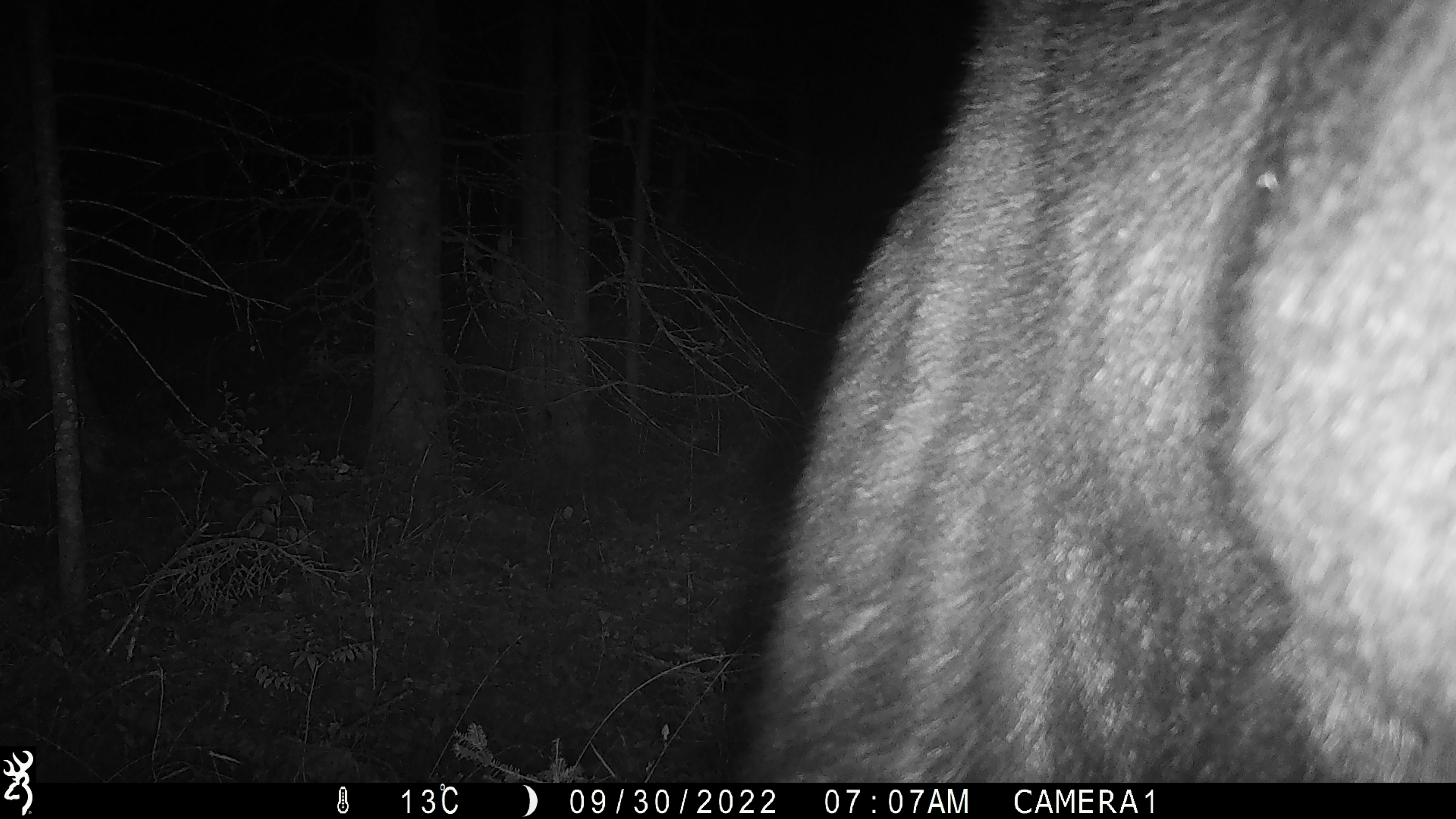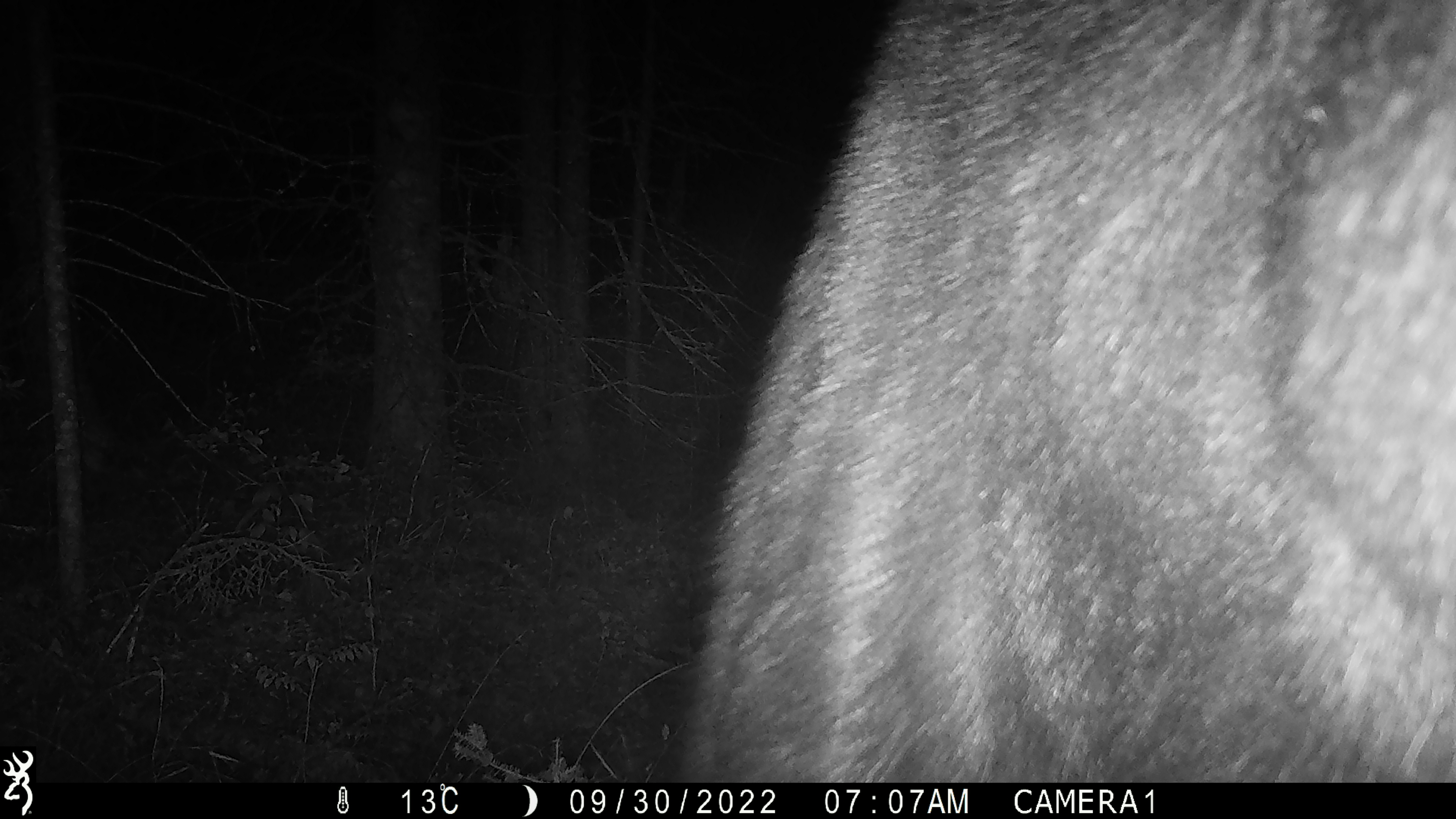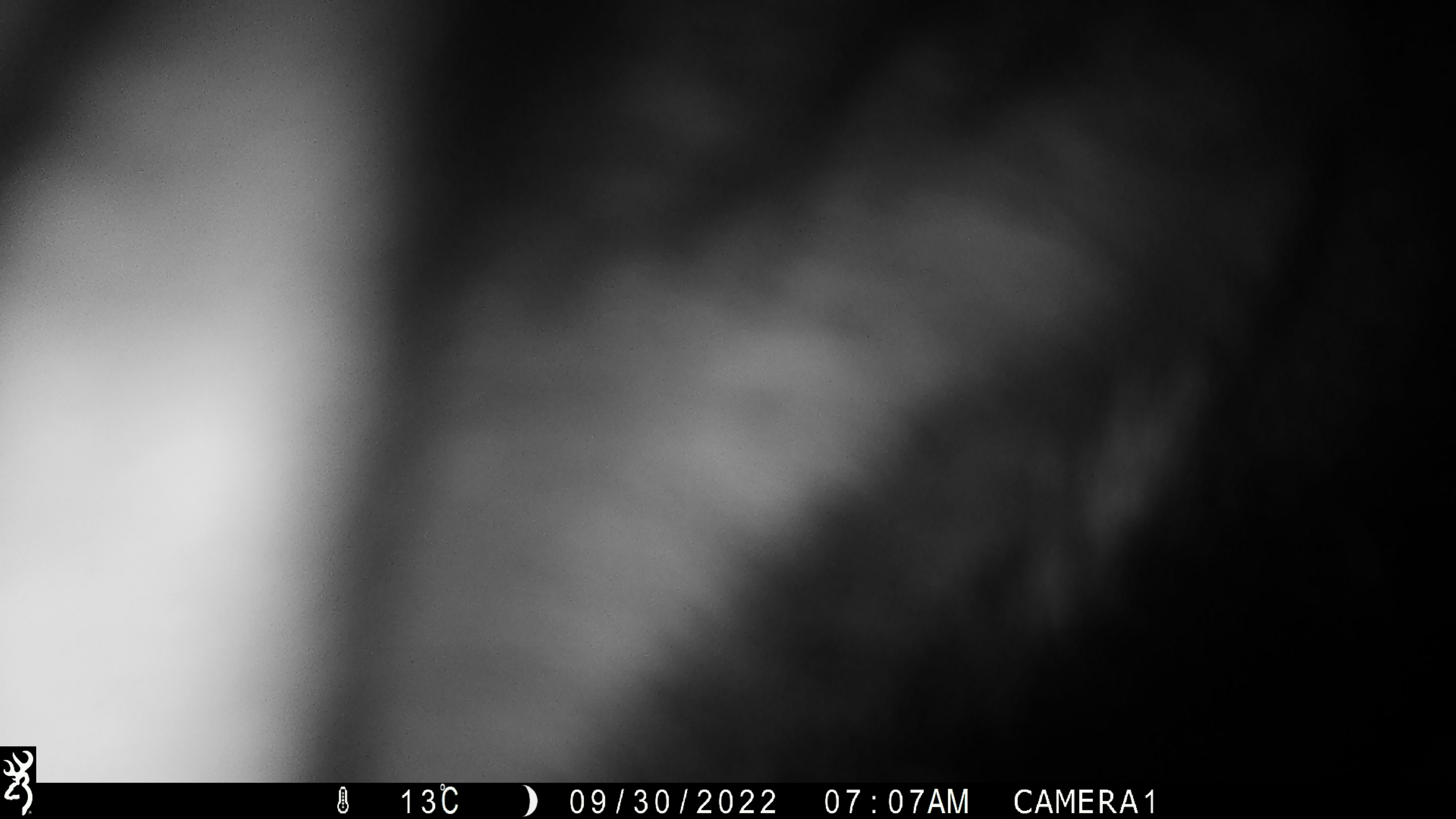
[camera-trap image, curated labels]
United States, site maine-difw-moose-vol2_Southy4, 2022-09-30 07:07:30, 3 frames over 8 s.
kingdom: Animalia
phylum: Chordata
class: Mammalia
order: Artiodactyla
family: Cervidae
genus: Alces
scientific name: Alces alces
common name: moose